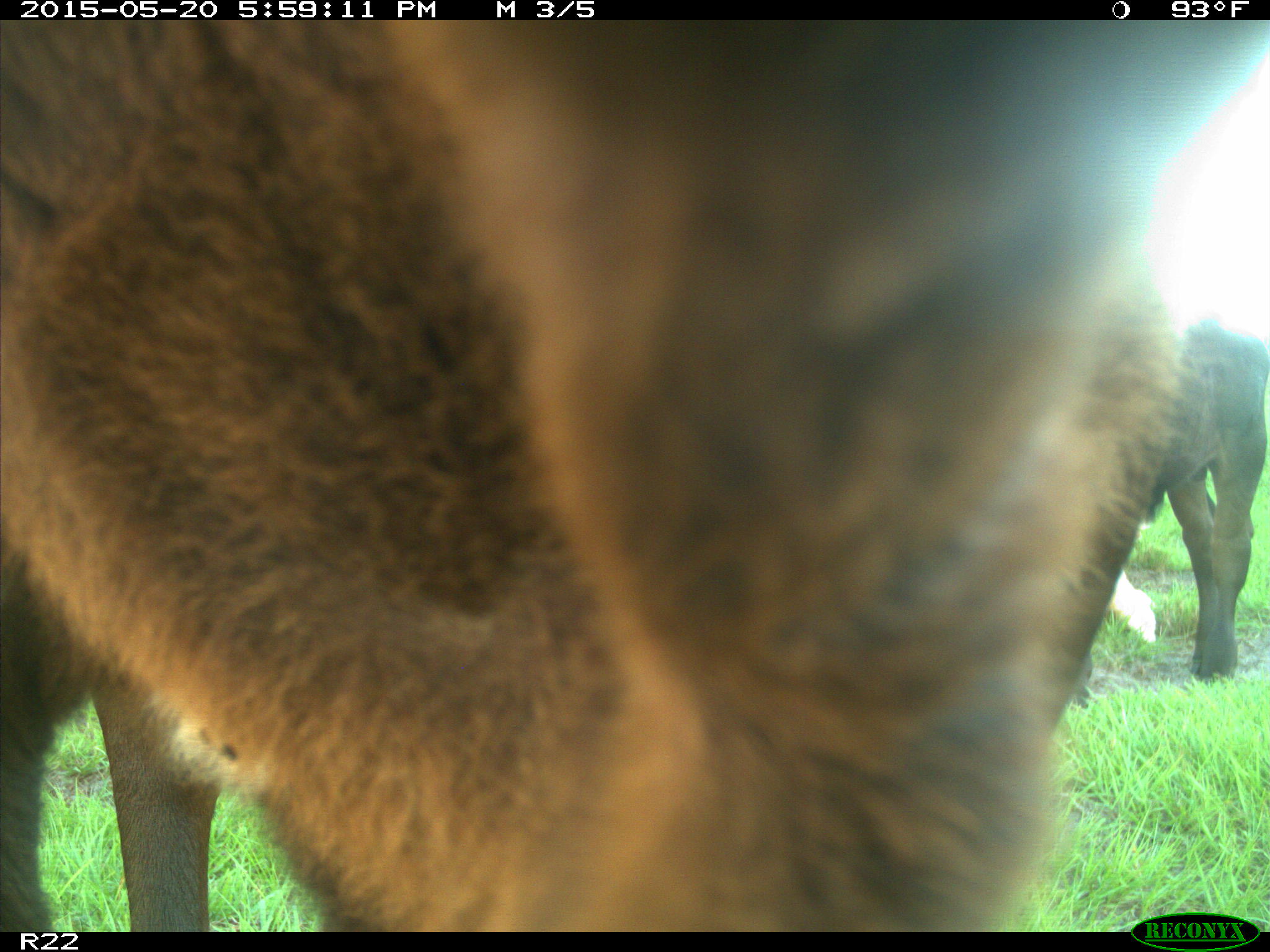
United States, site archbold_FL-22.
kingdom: Animalia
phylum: Chordata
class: Mammalia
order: Artiodactyla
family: Bovidae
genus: Bos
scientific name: Bos taurus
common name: domestic cow